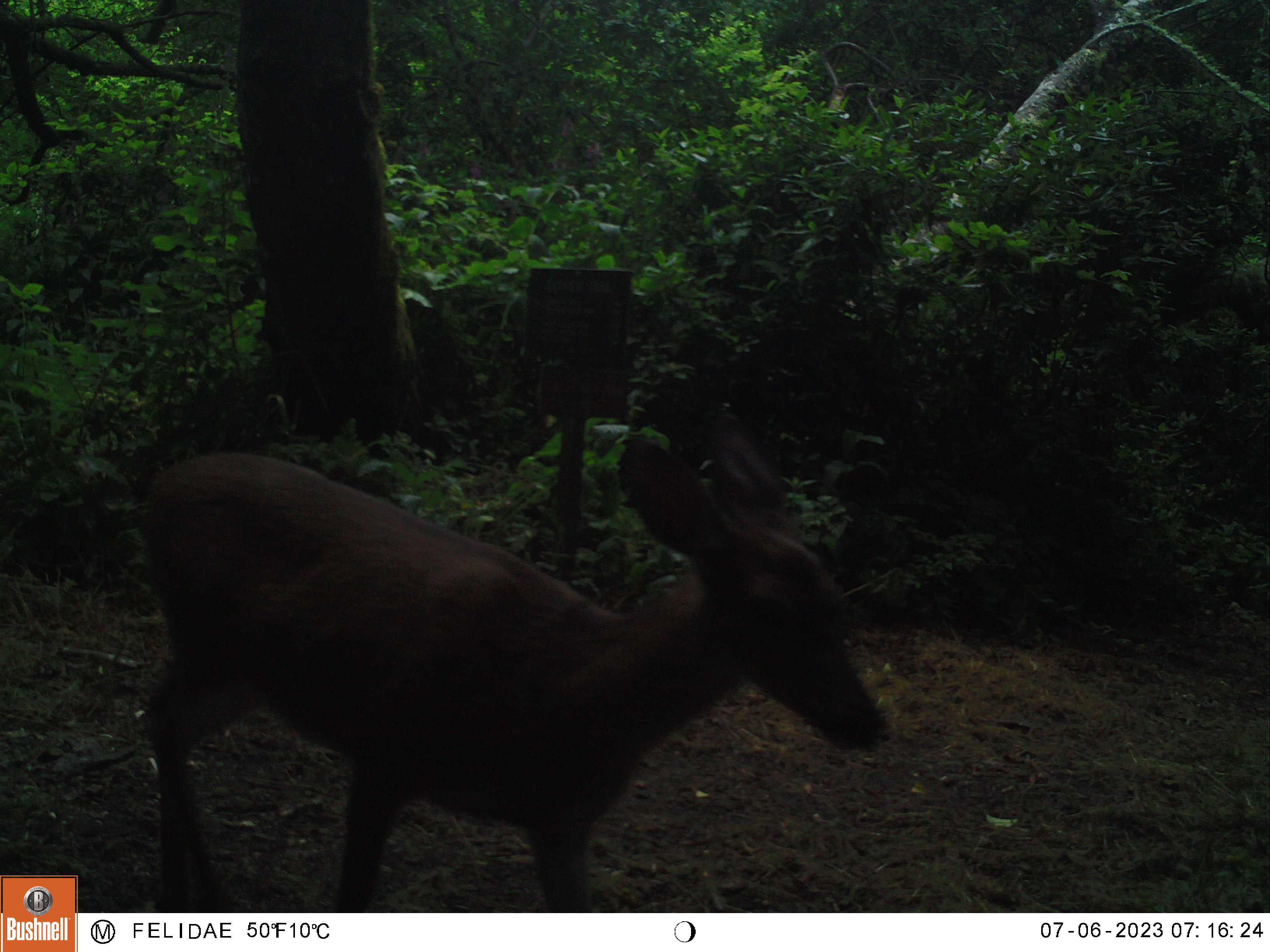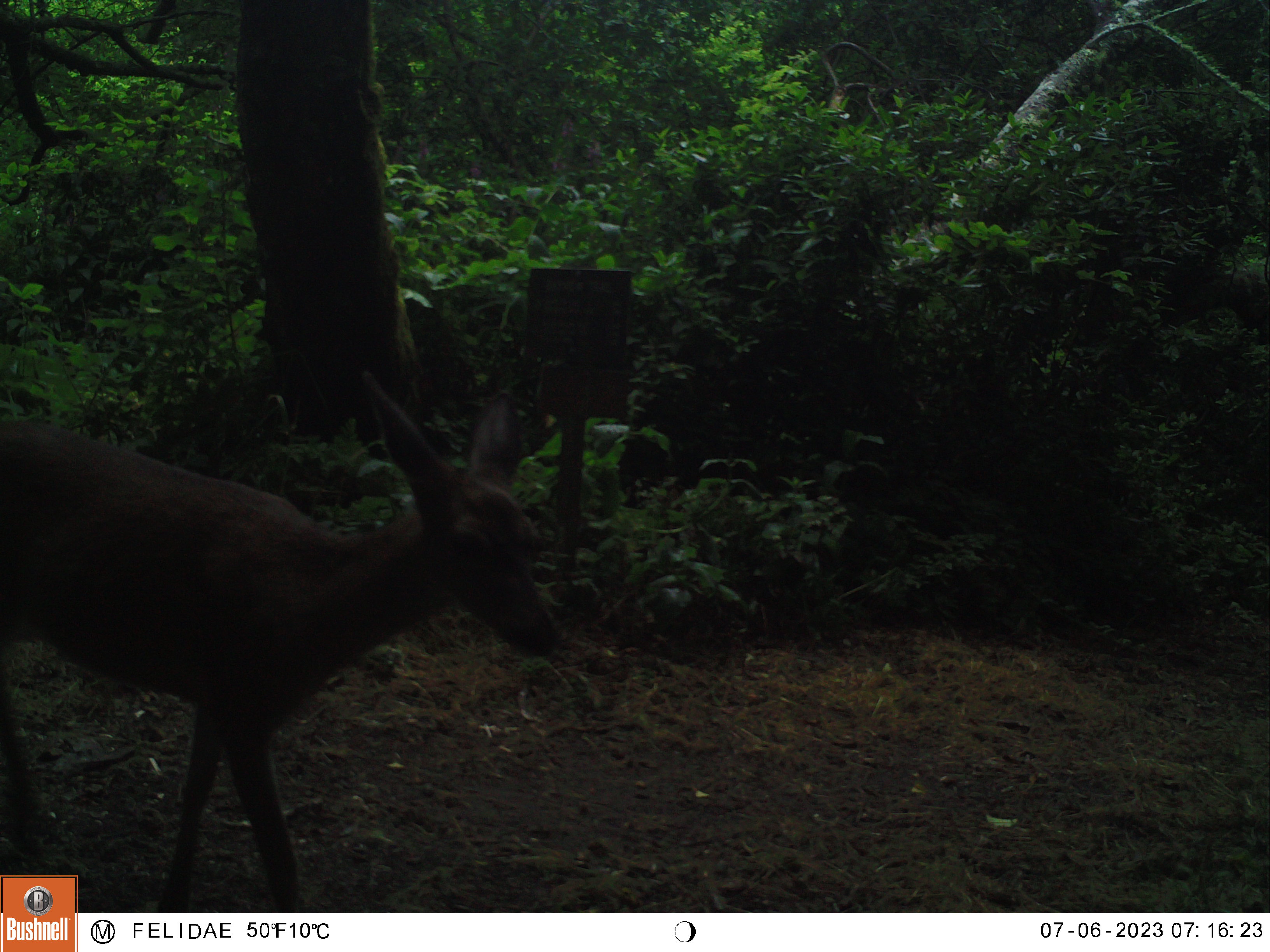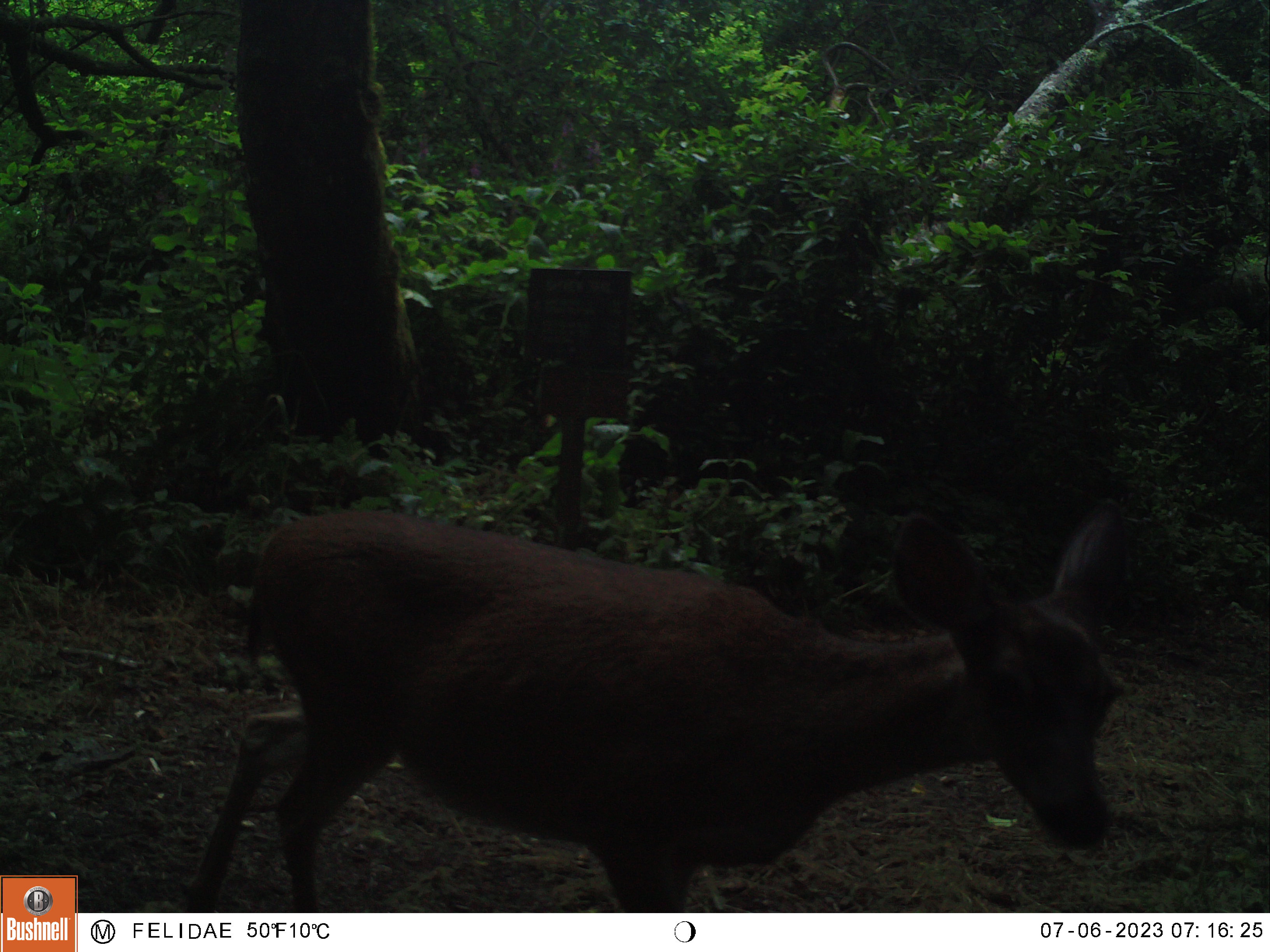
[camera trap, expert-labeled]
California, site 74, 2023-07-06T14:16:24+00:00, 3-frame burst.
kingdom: Animalia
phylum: Chordata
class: Mammalia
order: Artiodactyla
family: Cervidae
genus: Odocoileus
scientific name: Odocoileus hemionus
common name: mule deer